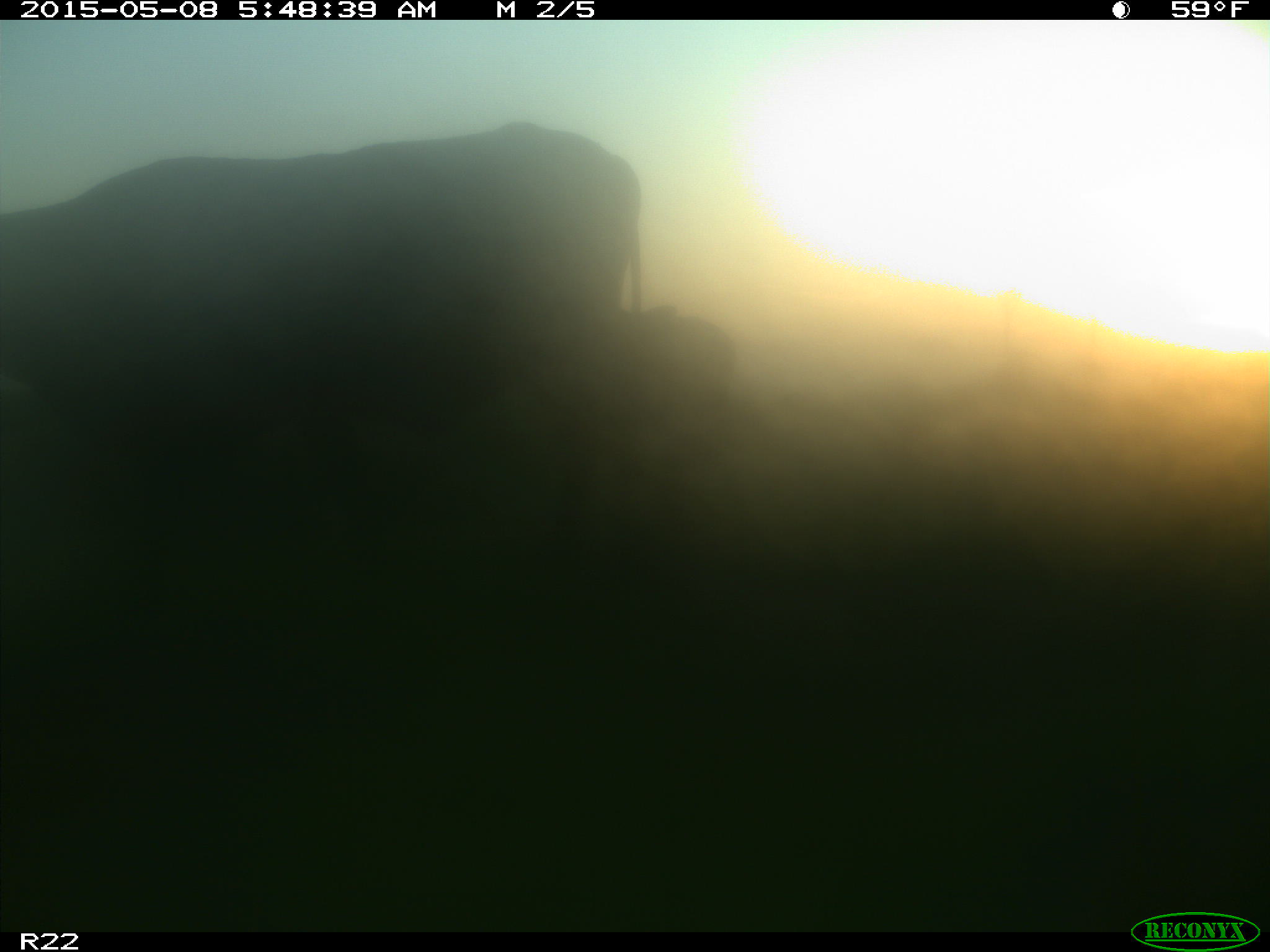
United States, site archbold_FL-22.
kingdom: Animalia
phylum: Chordata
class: Mammalia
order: Artiodactyla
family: Bovidae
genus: Bos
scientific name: Bos taurus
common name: domestic cow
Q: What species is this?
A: Bos taurus (domestic cow).